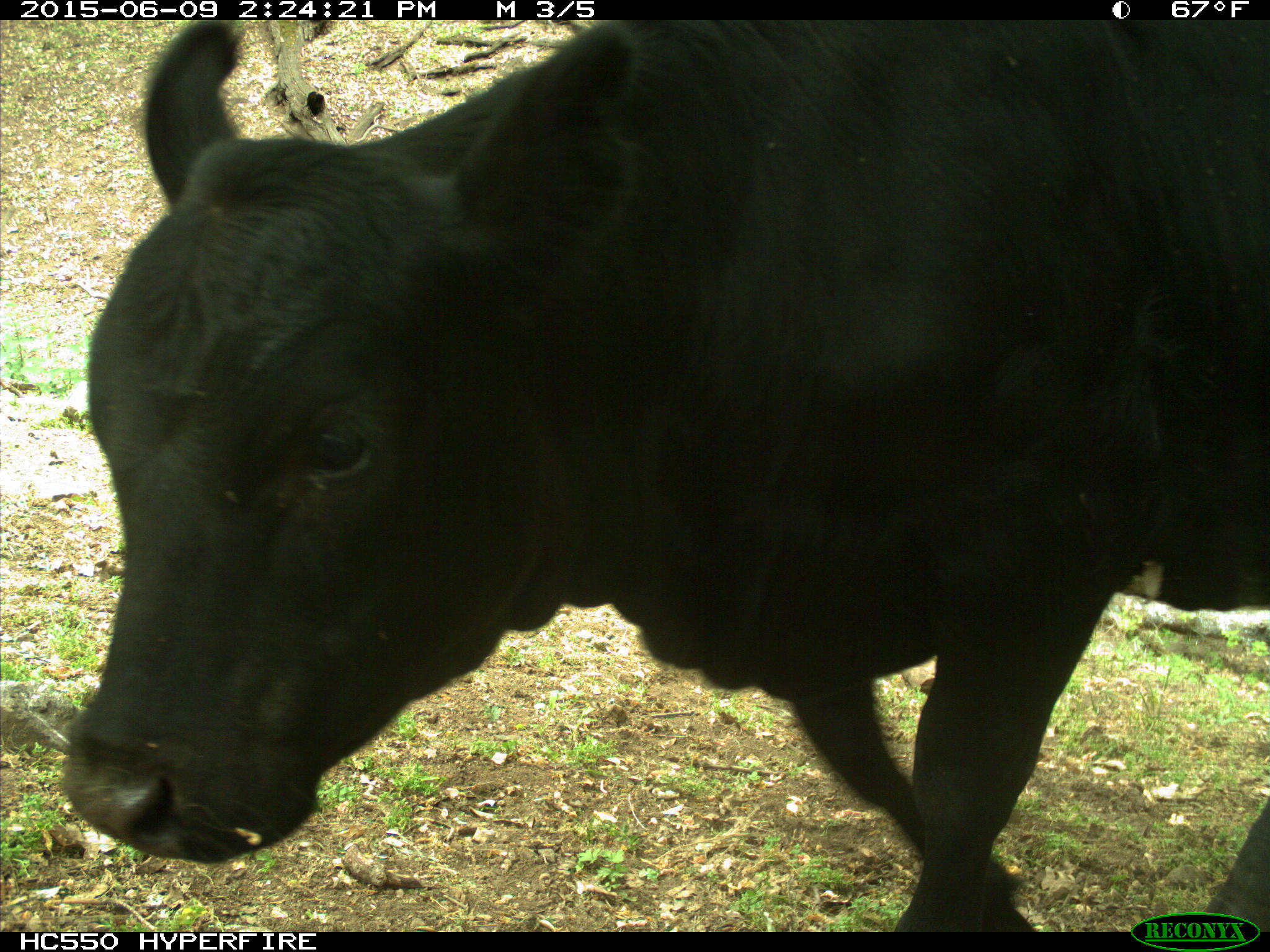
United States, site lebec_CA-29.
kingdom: Animalia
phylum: Chordata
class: Mammalia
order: Artiodactyla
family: Bovidae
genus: Bos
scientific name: Bos taurus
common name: domestic cow